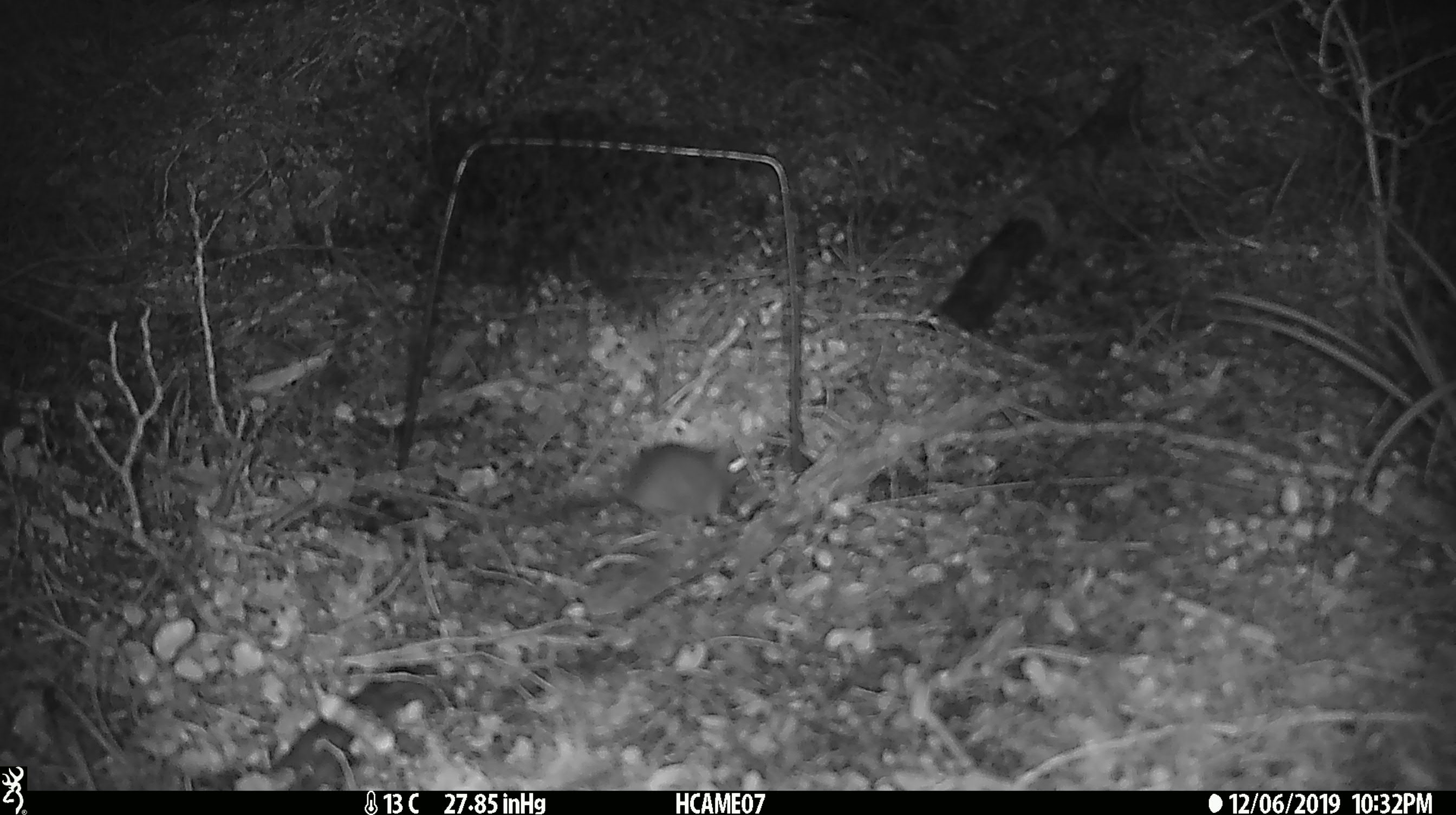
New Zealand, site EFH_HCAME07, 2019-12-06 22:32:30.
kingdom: Animalia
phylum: Chordata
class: Mammalia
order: Rodentia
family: Muridae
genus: Mus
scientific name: Mus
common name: mouse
Mouse (Mus).